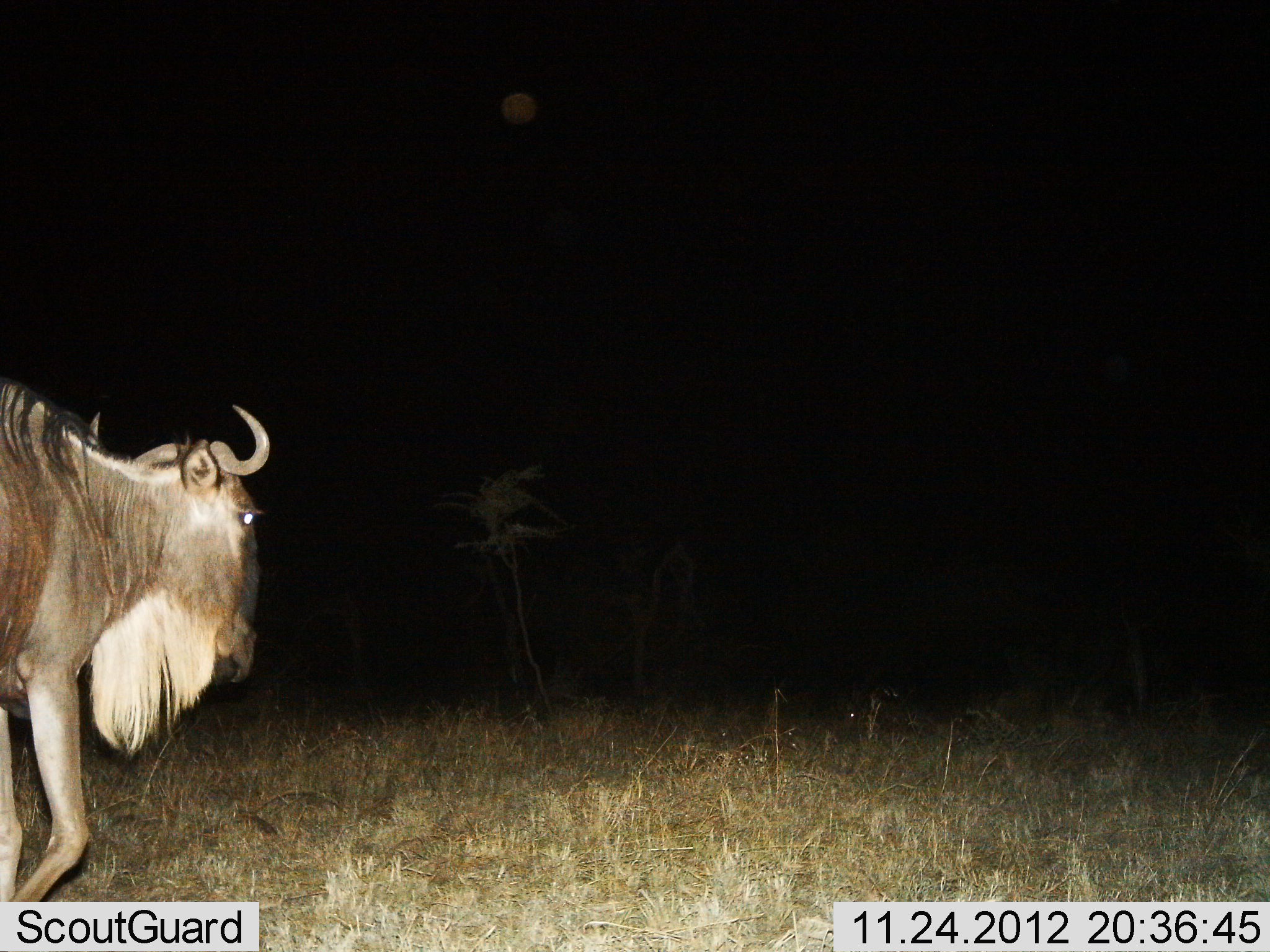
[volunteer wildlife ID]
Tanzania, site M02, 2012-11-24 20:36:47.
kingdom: Animalia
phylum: Chordata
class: Mammalia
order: Artiodactyla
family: Bovidae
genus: Connochaetes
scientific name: Connochaetes taurinus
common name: blue wildebeest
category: wildebeest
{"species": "wildebeest (blue wildebeest) (Connochaetes taurinus)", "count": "1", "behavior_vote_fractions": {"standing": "20%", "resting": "0%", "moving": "85%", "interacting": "0%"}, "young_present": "0%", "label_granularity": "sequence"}